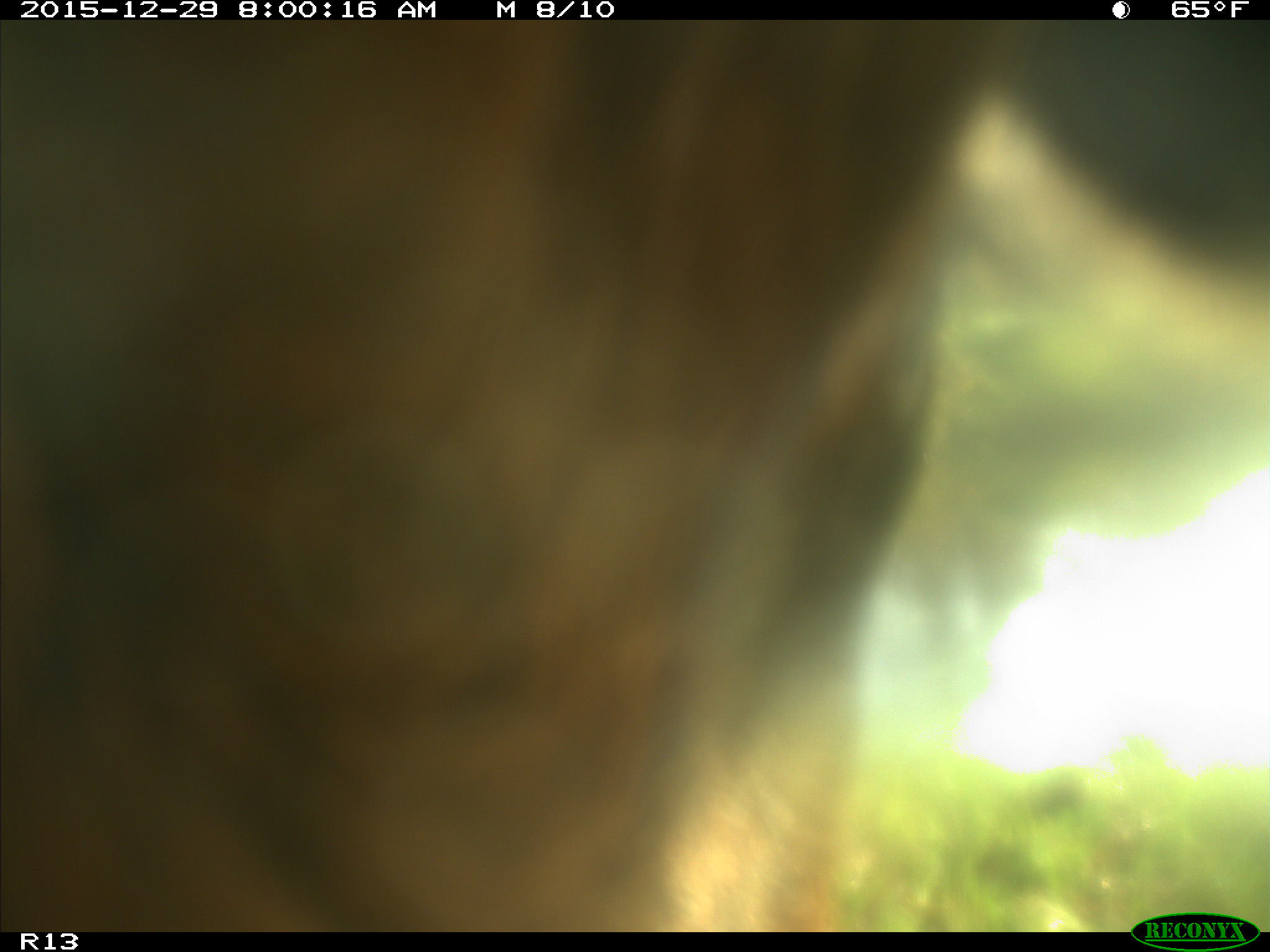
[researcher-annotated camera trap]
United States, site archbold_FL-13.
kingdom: Animalia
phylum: Chordata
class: Mammalia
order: Artiodactyla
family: Bovidae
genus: Bos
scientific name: Bos taurus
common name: domestic cow